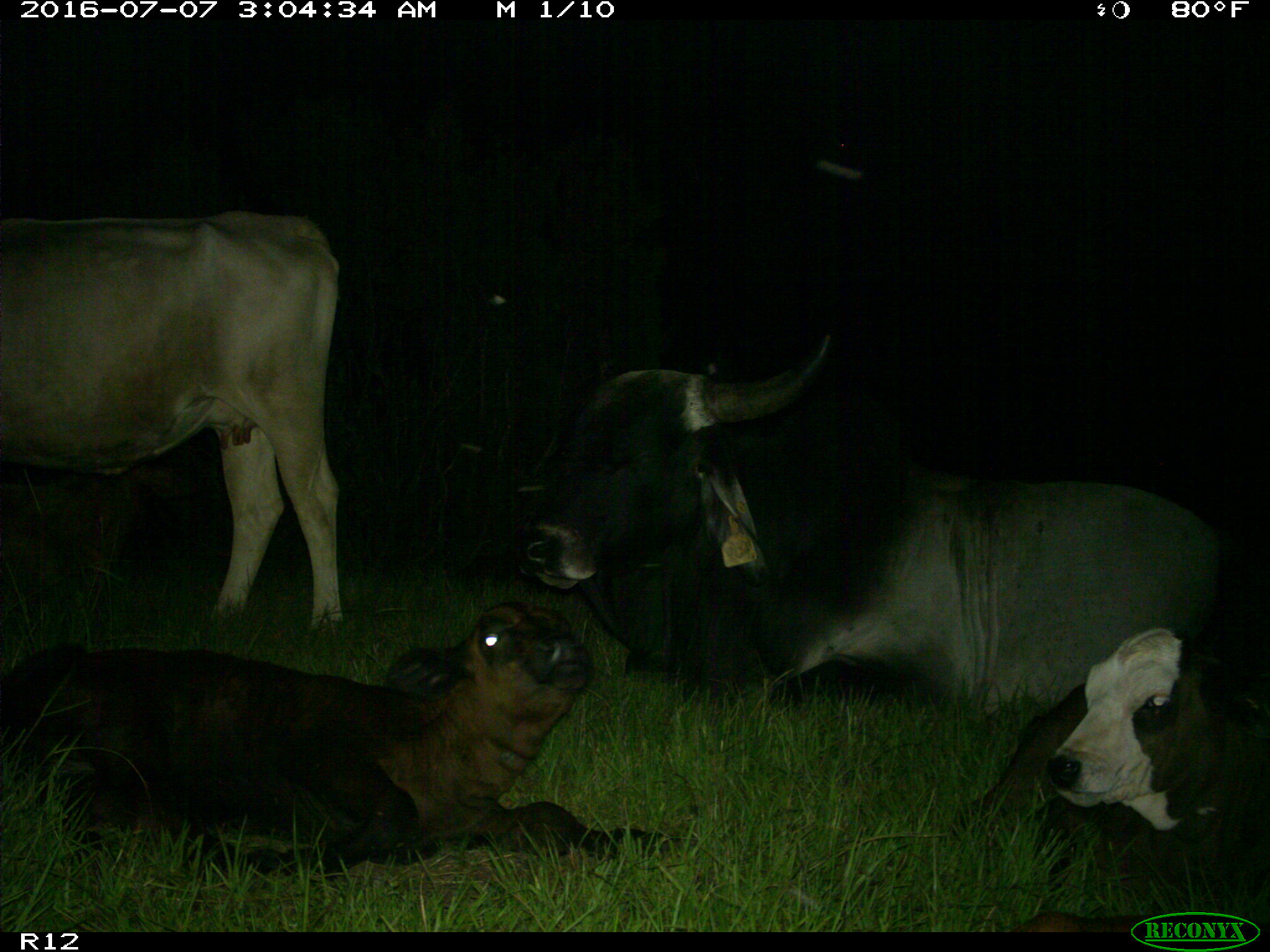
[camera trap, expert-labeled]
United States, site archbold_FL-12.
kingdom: Animalia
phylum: Chordata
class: Mammalia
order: Artiodactyla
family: Bovidae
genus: Bos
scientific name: Bos taurus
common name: domestic cow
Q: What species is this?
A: Bos taurus (domestic cow).